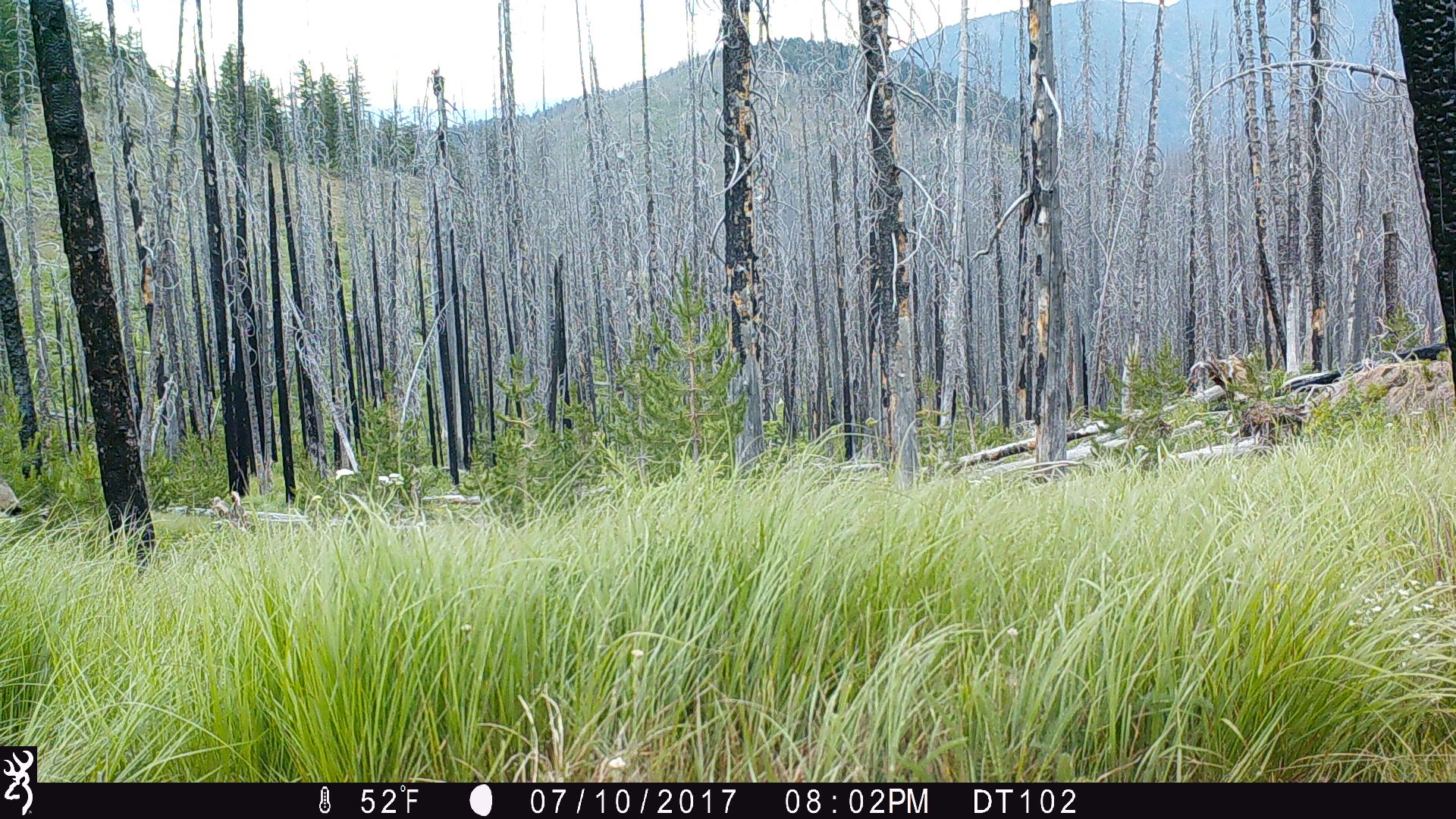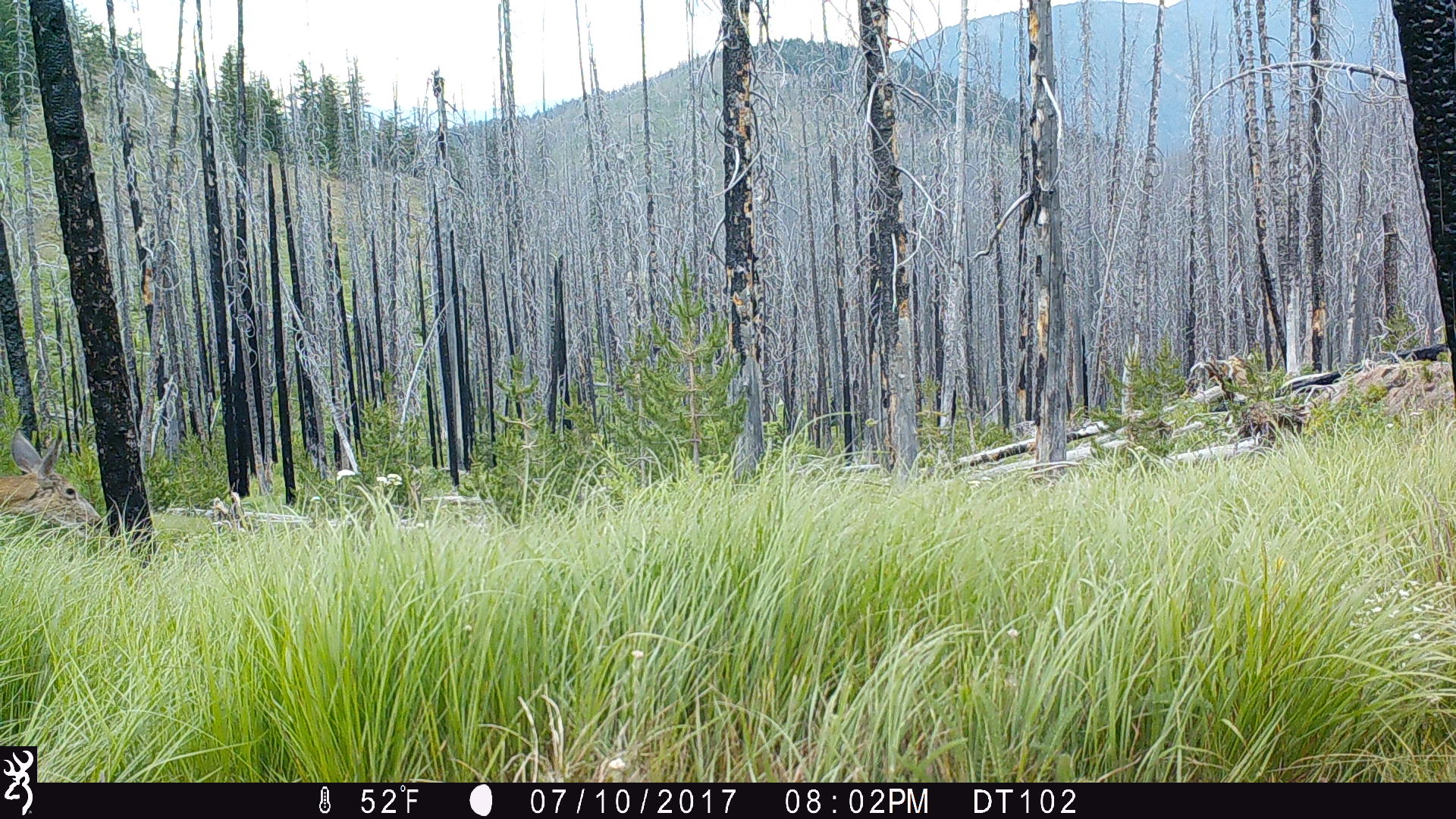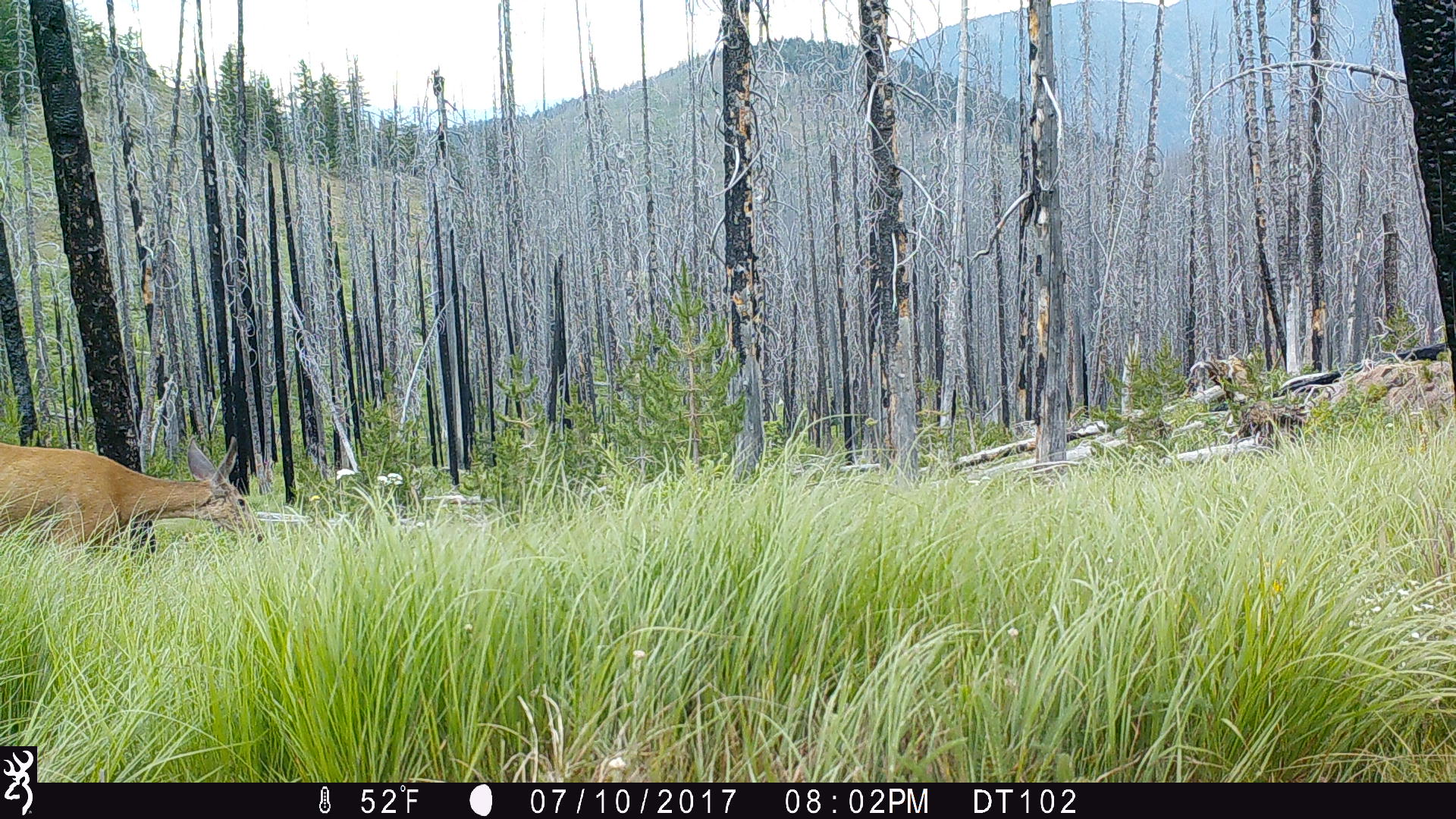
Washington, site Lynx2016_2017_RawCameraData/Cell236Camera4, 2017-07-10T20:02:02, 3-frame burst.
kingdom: Animalia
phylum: Chordata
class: Mammalia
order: Artiodactyla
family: Cervidae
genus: Odocoileus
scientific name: Odocoileus hemionus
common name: mule deer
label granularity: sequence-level